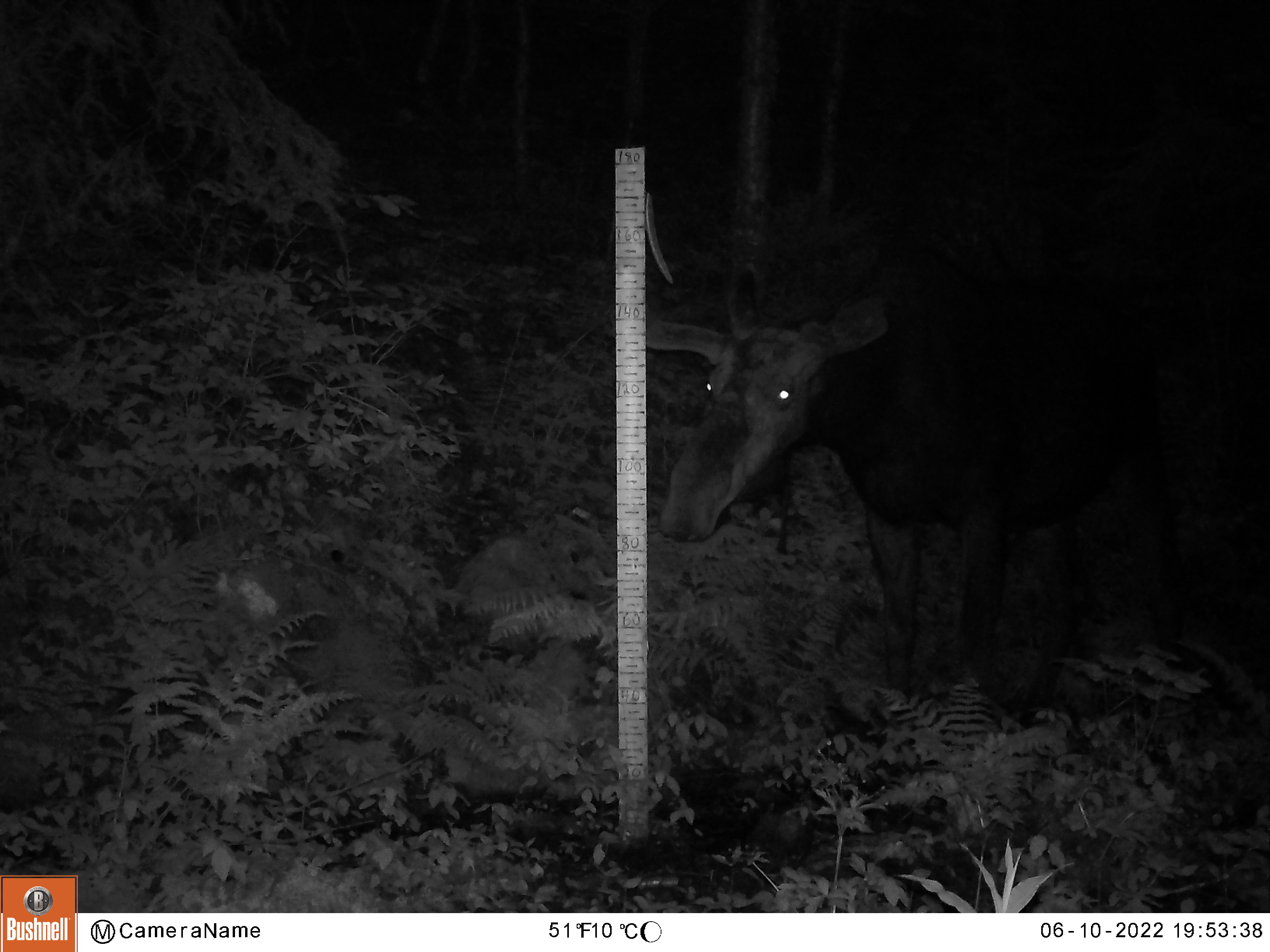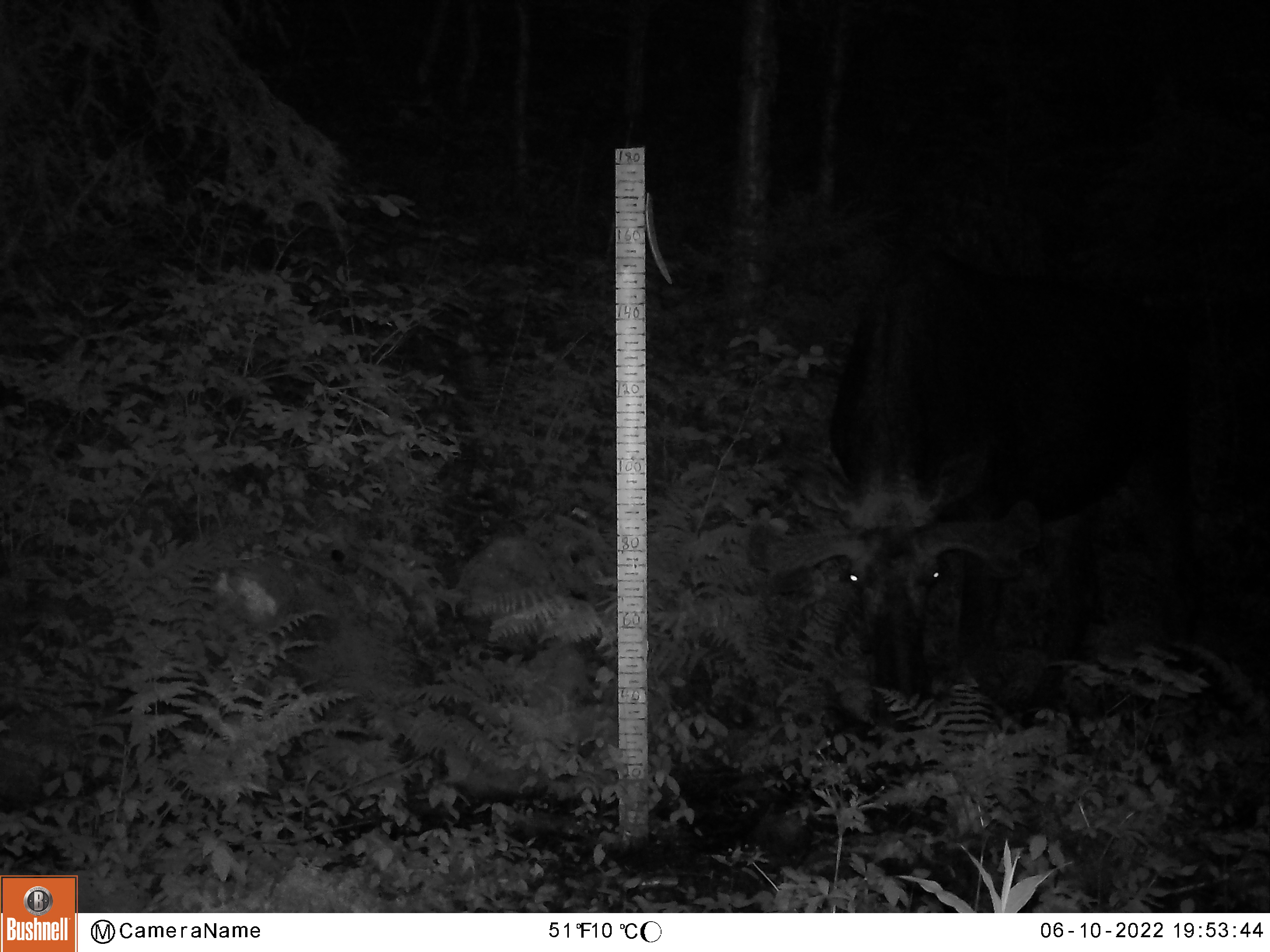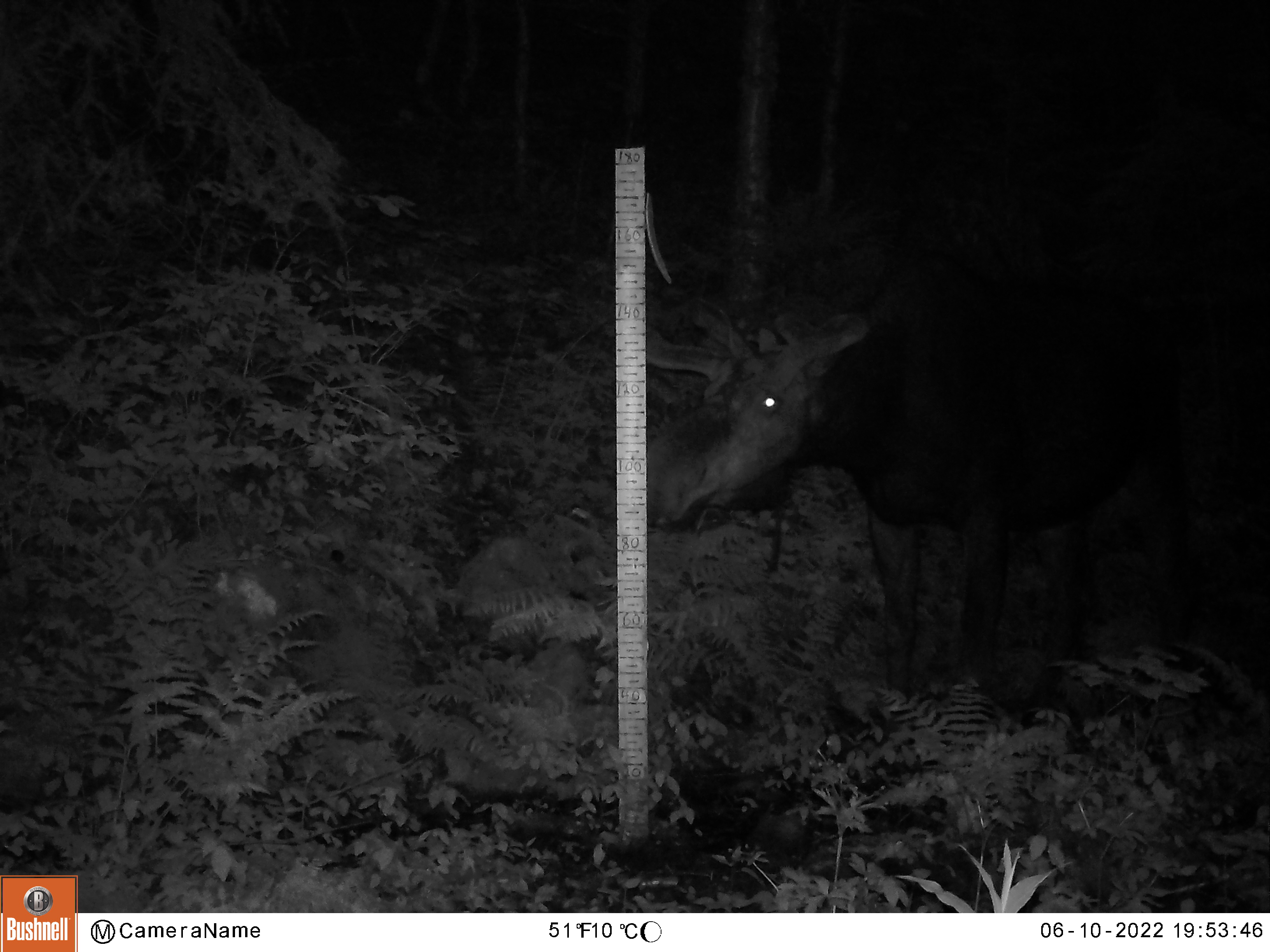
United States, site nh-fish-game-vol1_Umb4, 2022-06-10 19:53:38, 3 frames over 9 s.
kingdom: Animalia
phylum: Chordata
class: Mammalia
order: Artiodactyla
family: Cervidae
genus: Alces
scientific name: Alces alces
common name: moose